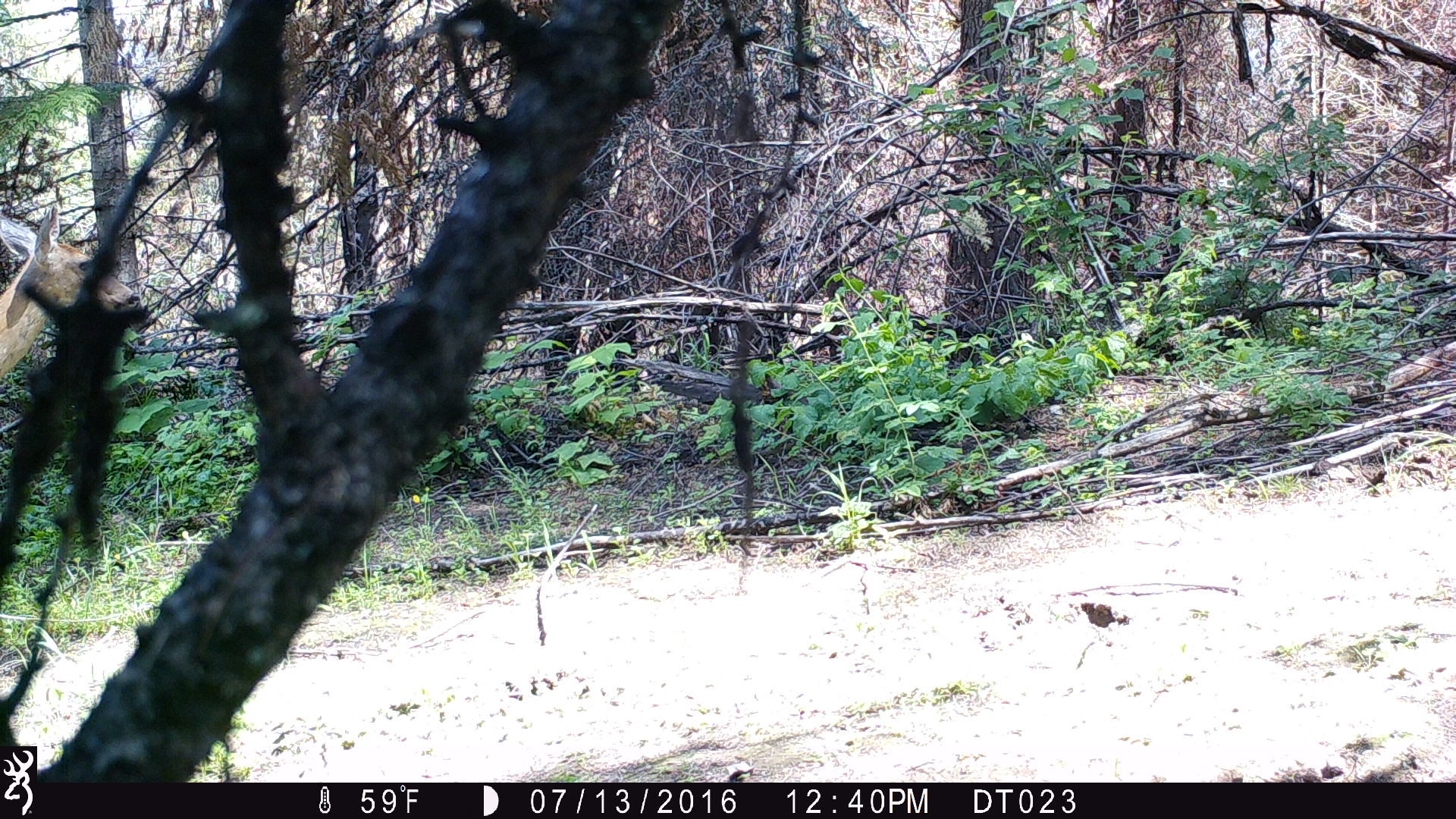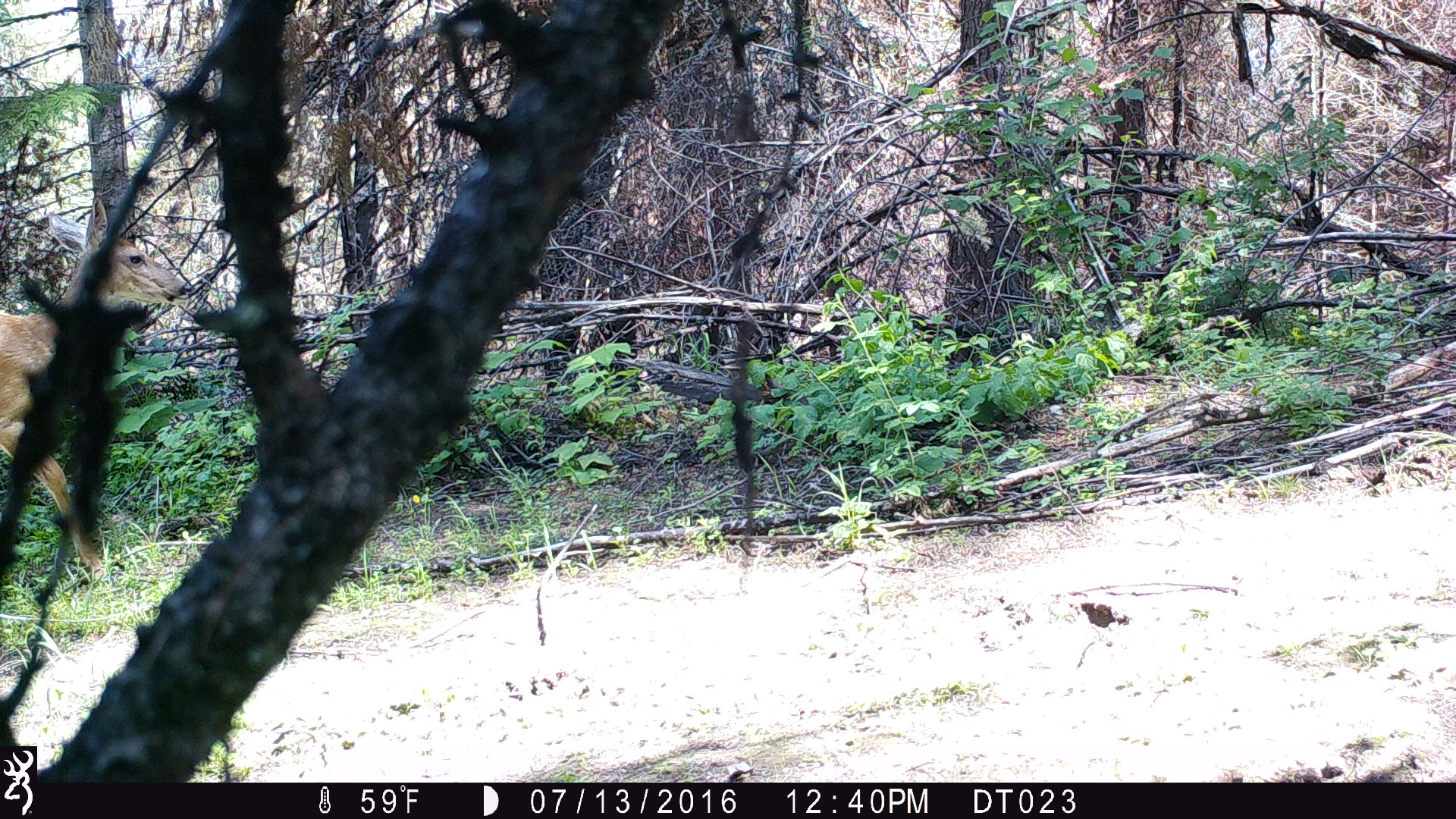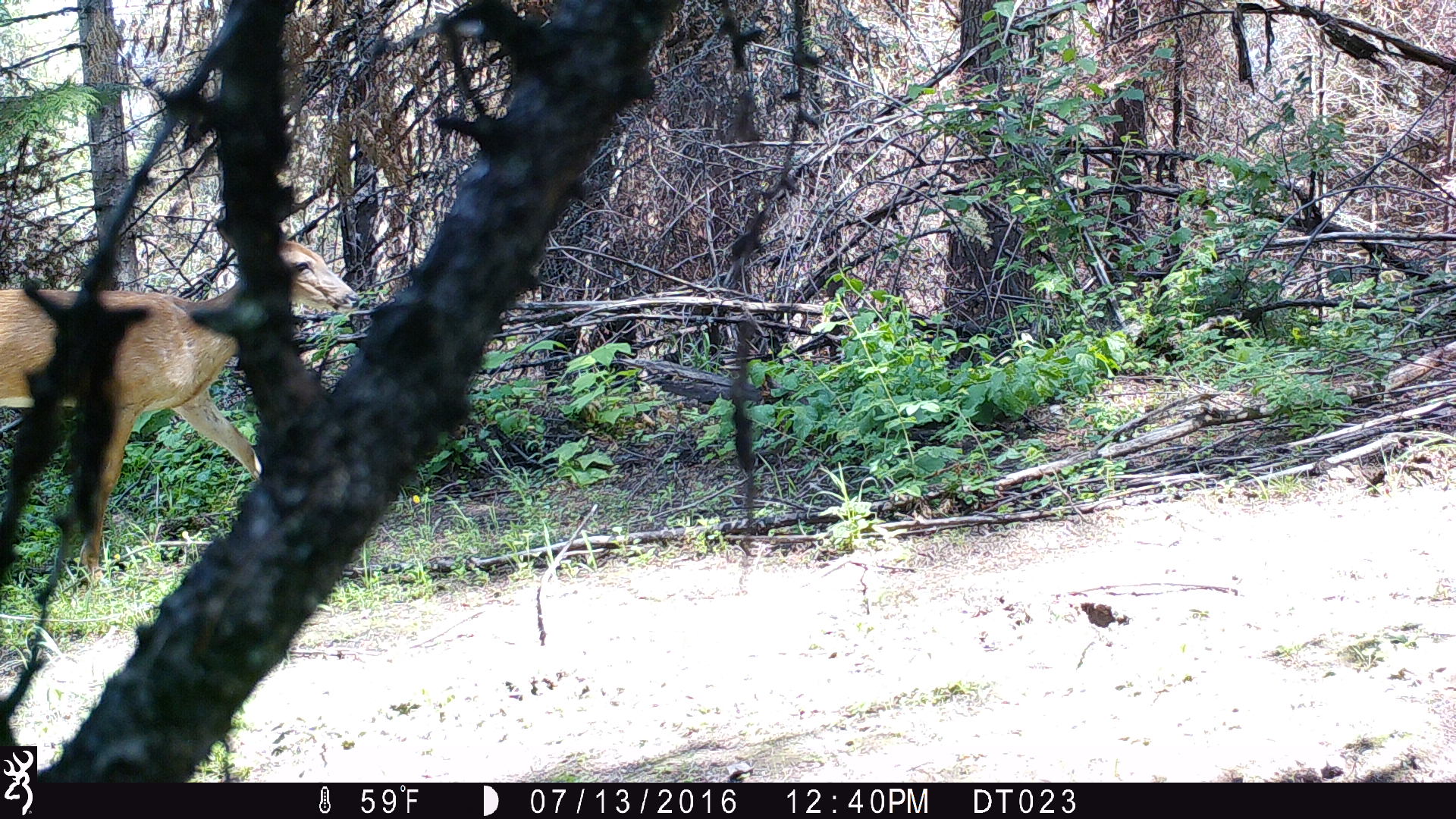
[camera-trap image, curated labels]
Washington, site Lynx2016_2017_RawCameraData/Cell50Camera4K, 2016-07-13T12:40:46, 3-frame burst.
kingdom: Animalia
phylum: Chordata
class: Mammalia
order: Artiodactyla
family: Cervidae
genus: Odocoileus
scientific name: Odocoileus virginianus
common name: white-tailed deer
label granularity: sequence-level